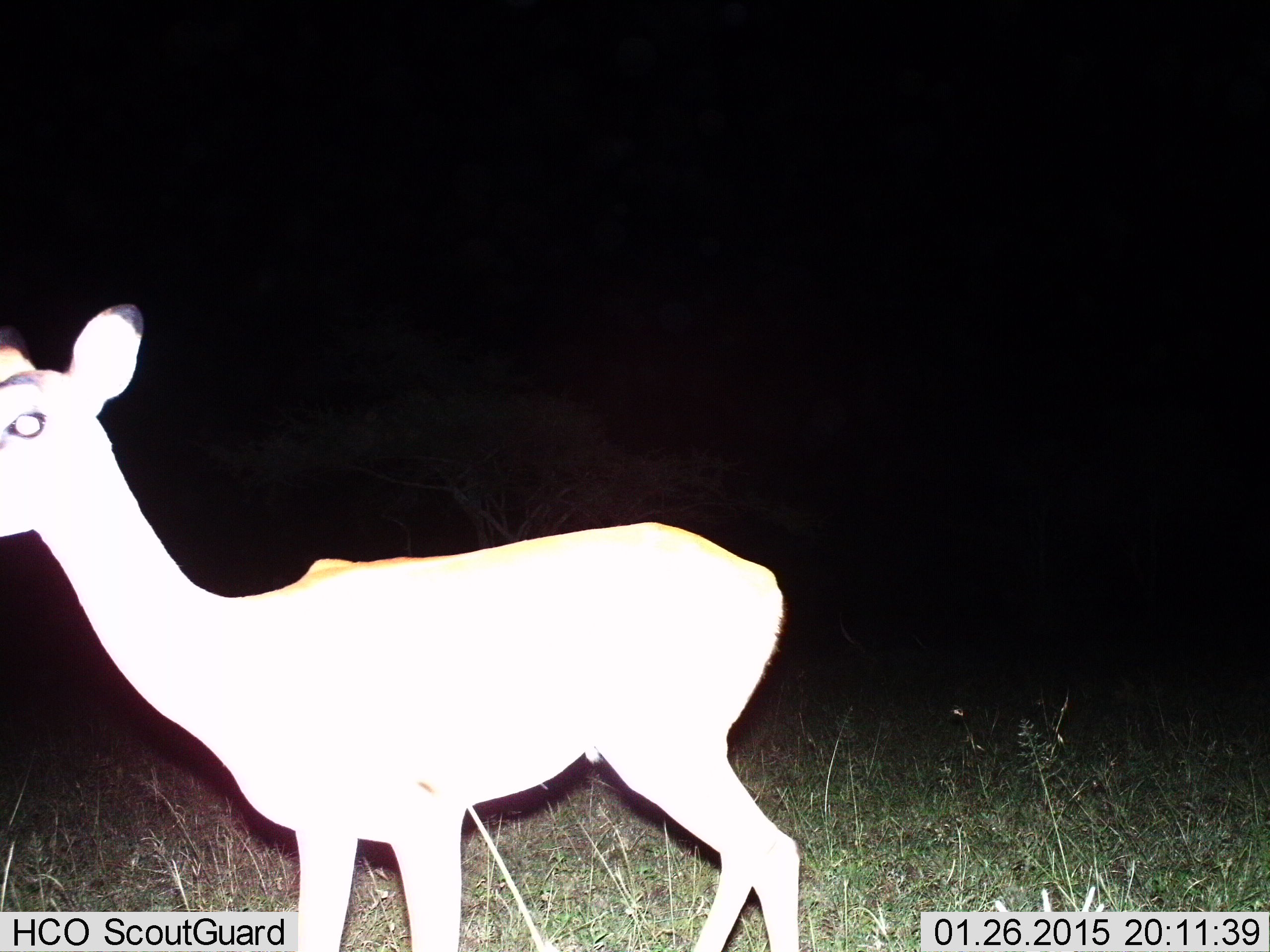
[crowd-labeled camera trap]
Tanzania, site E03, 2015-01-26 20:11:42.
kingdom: Animalia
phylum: Chordata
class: Mammalia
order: Artiodactyla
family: Bovidae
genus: Aepyceros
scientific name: Aepyceros melampus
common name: impala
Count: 1.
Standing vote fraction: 70%.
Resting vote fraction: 0%.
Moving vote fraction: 30%.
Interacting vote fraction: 0%.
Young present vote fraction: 10%.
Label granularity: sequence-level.